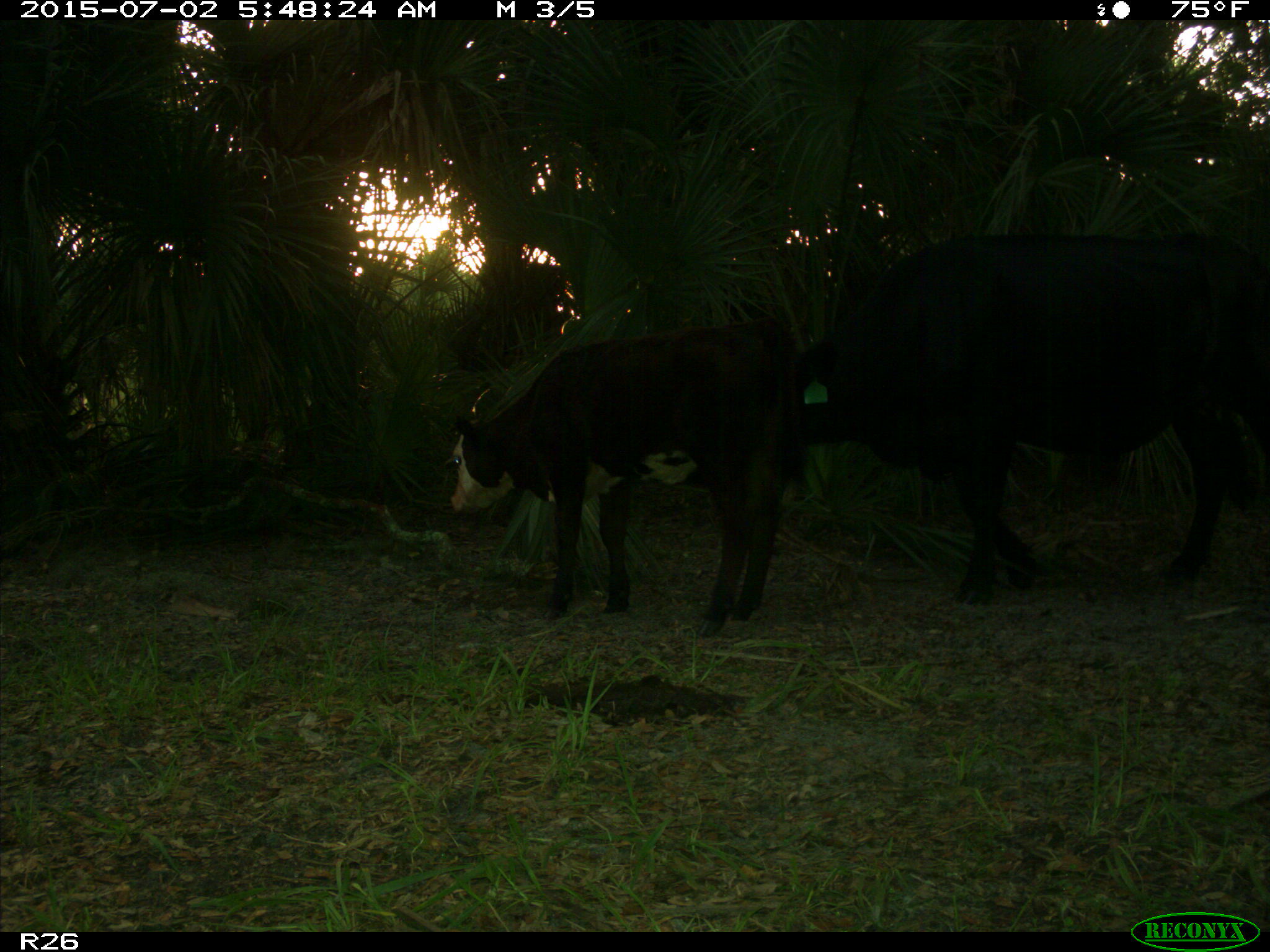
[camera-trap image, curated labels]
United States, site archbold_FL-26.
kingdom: Animalia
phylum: Chordata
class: Mammalia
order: Artiodactyla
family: Bovidae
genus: Bos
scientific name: Bos taurus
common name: domestic cow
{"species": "Bos taurus (domestic cow)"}